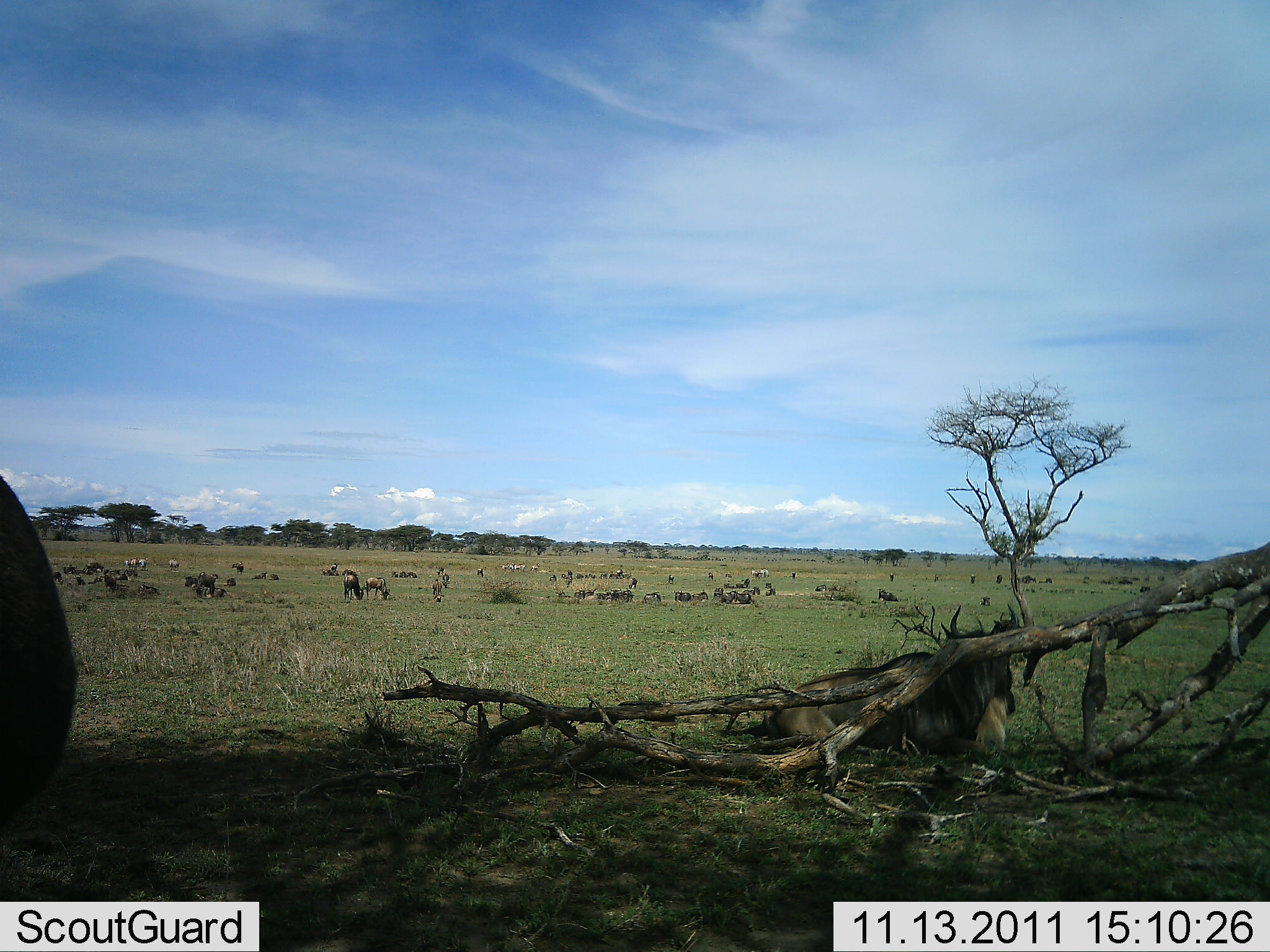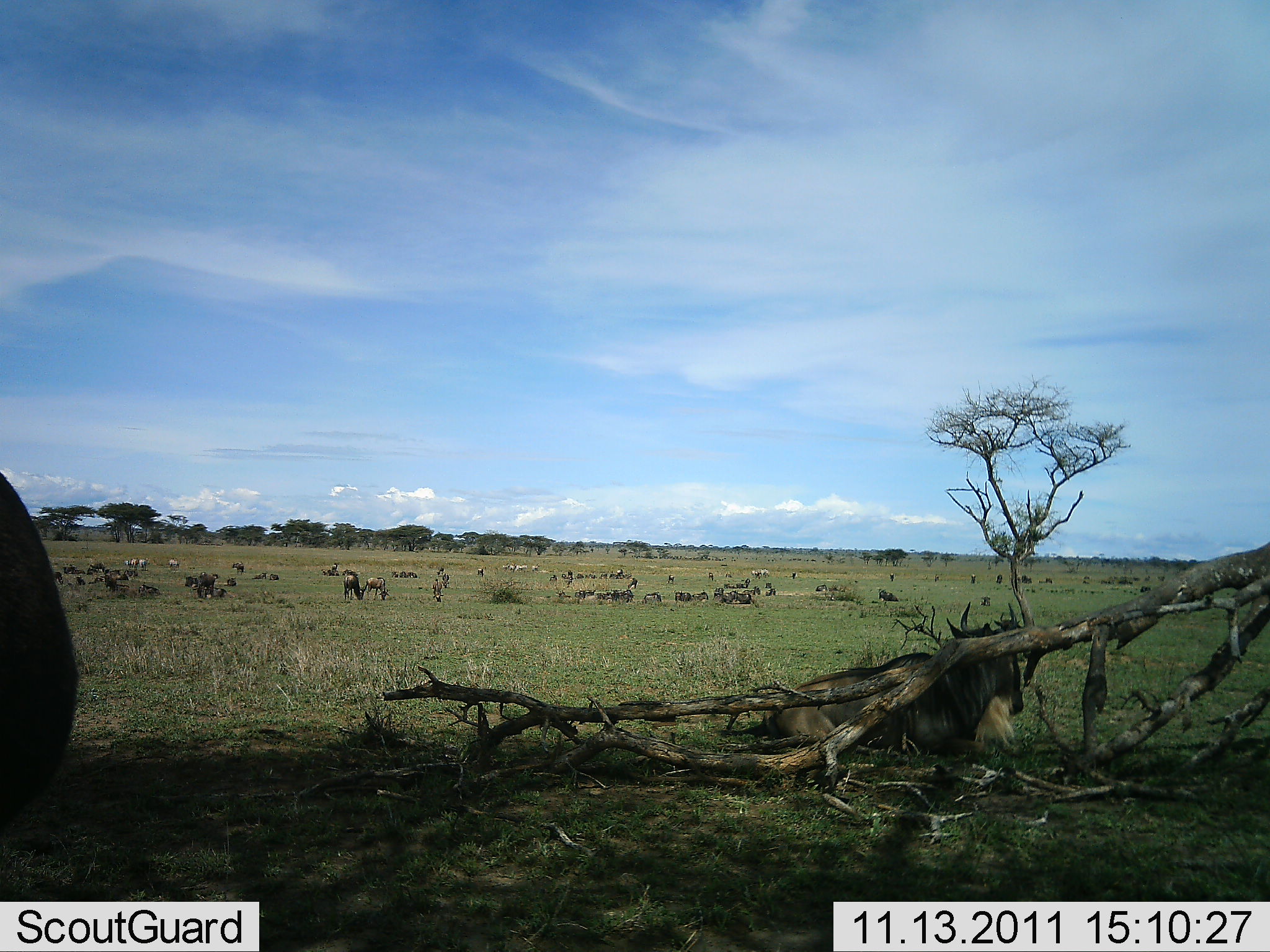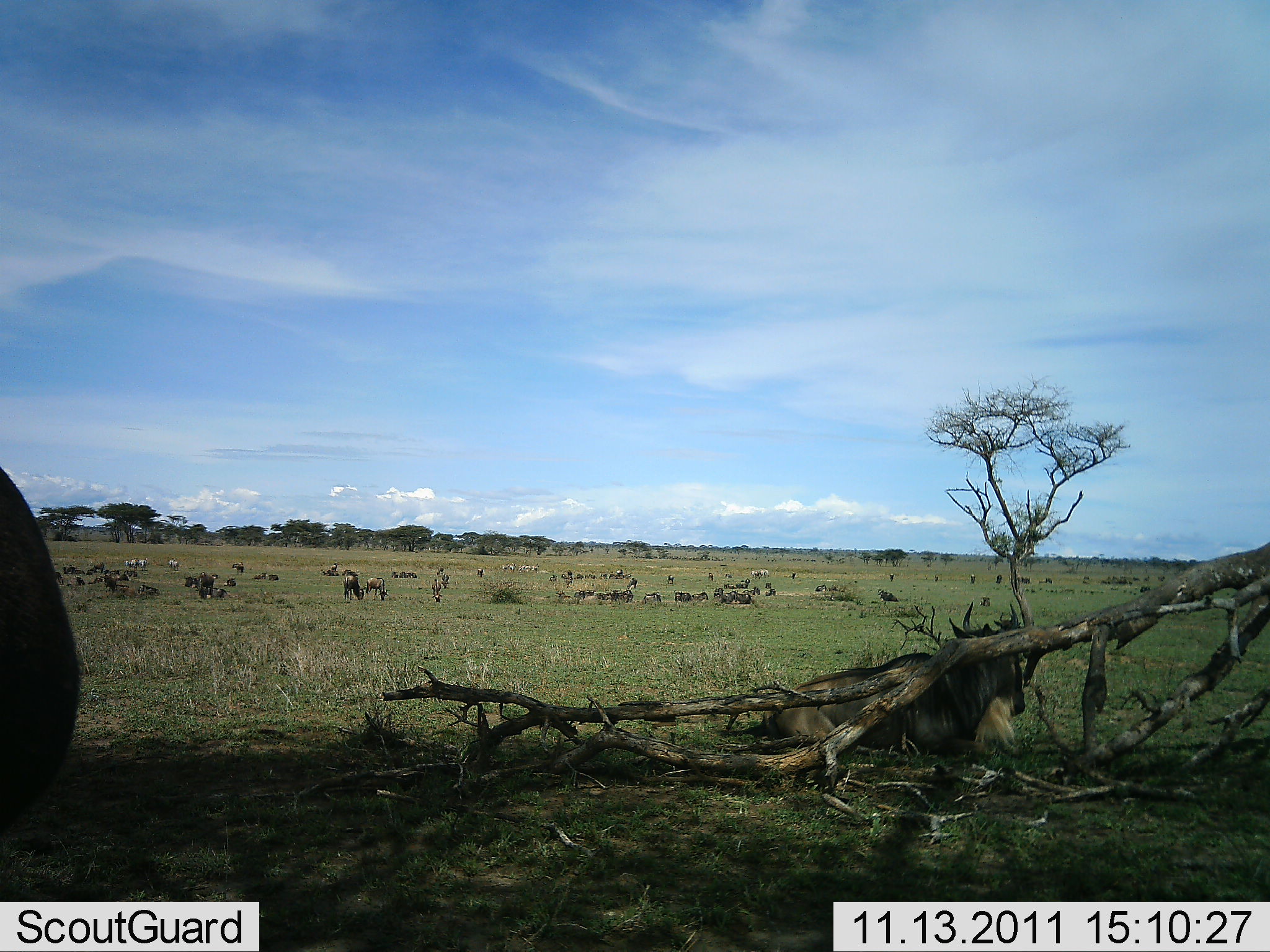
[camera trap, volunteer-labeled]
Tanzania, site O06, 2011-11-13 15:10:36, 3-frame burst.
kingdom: Animalia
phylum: Chordata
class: Mammalia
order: Artiodactyla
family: Bovidae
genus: Connochaetes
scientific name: Connochaetes taurinus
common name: blue wildebeest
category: wildebeest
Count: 11-50.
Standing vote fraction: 58%.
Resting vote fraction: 83%.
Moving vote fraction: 25%.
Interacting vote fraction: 8%.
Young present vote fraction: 0%.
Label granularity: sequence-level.